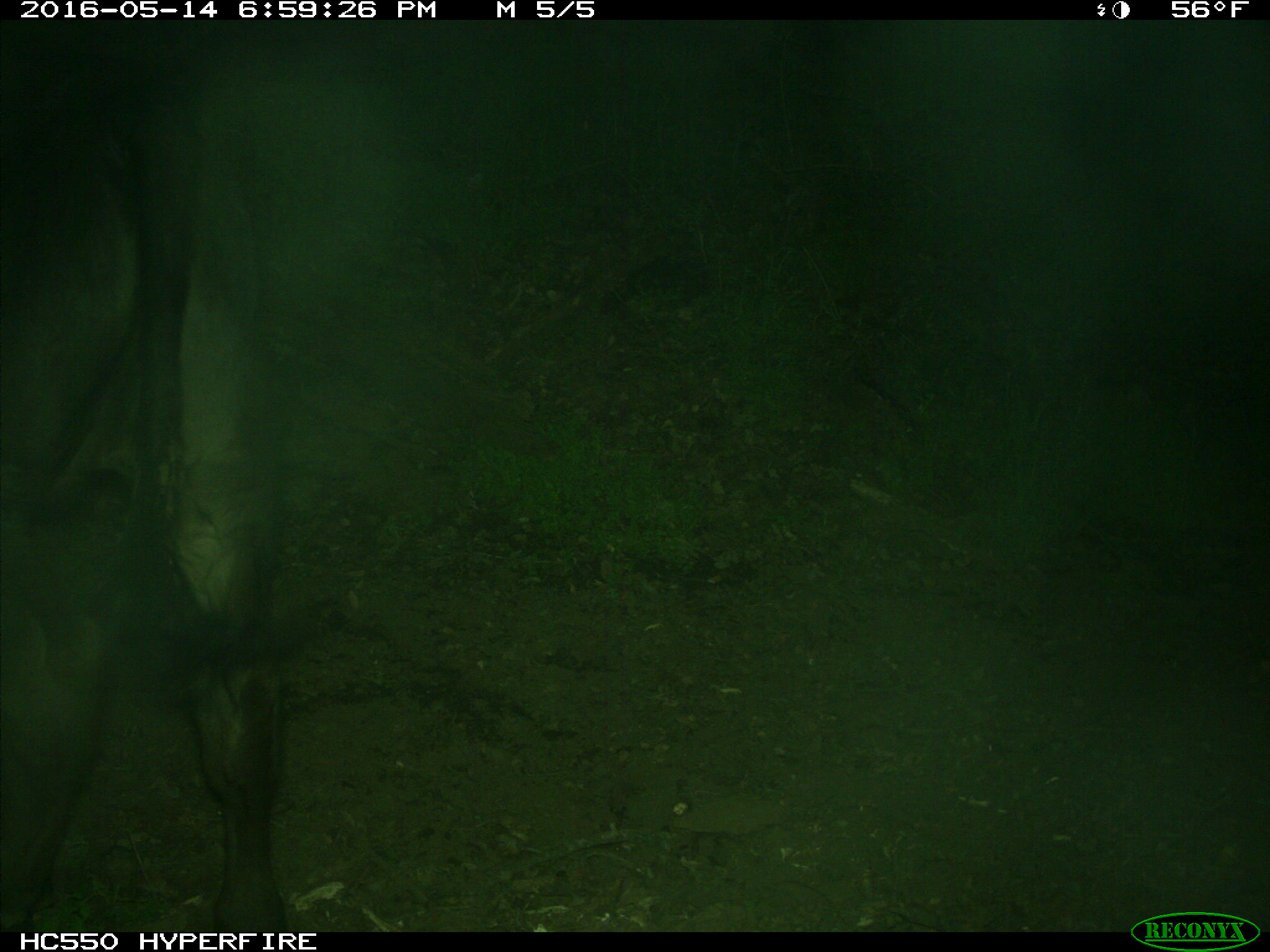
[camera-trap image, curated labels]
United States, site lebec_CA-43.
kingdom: Animalia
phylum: Chordata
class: Mammalia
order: Artiodactyla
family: Bovidae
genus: Bos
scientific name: Bos taurus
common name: domestic cow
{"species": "Bos taurus (domestic cow)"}